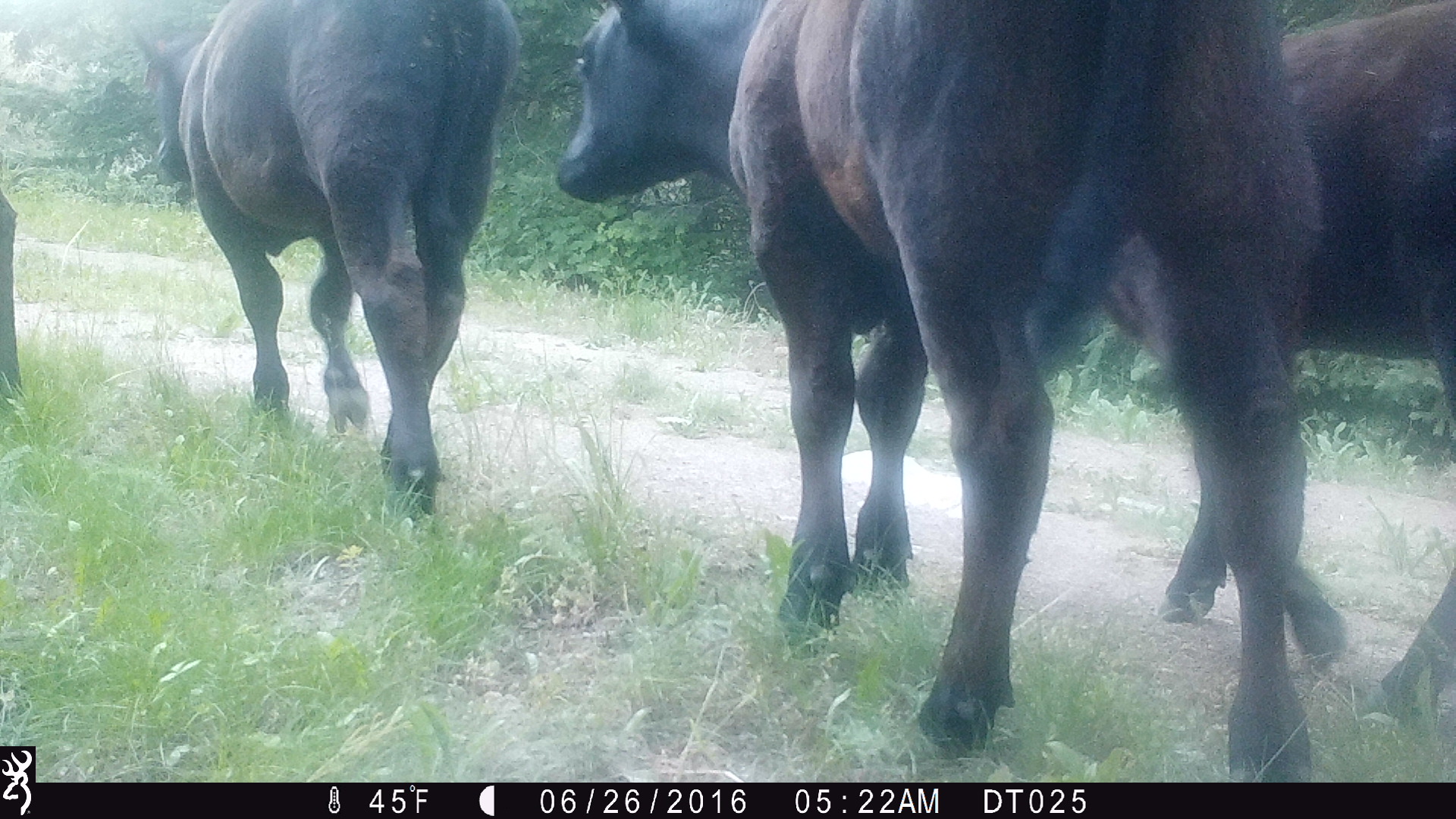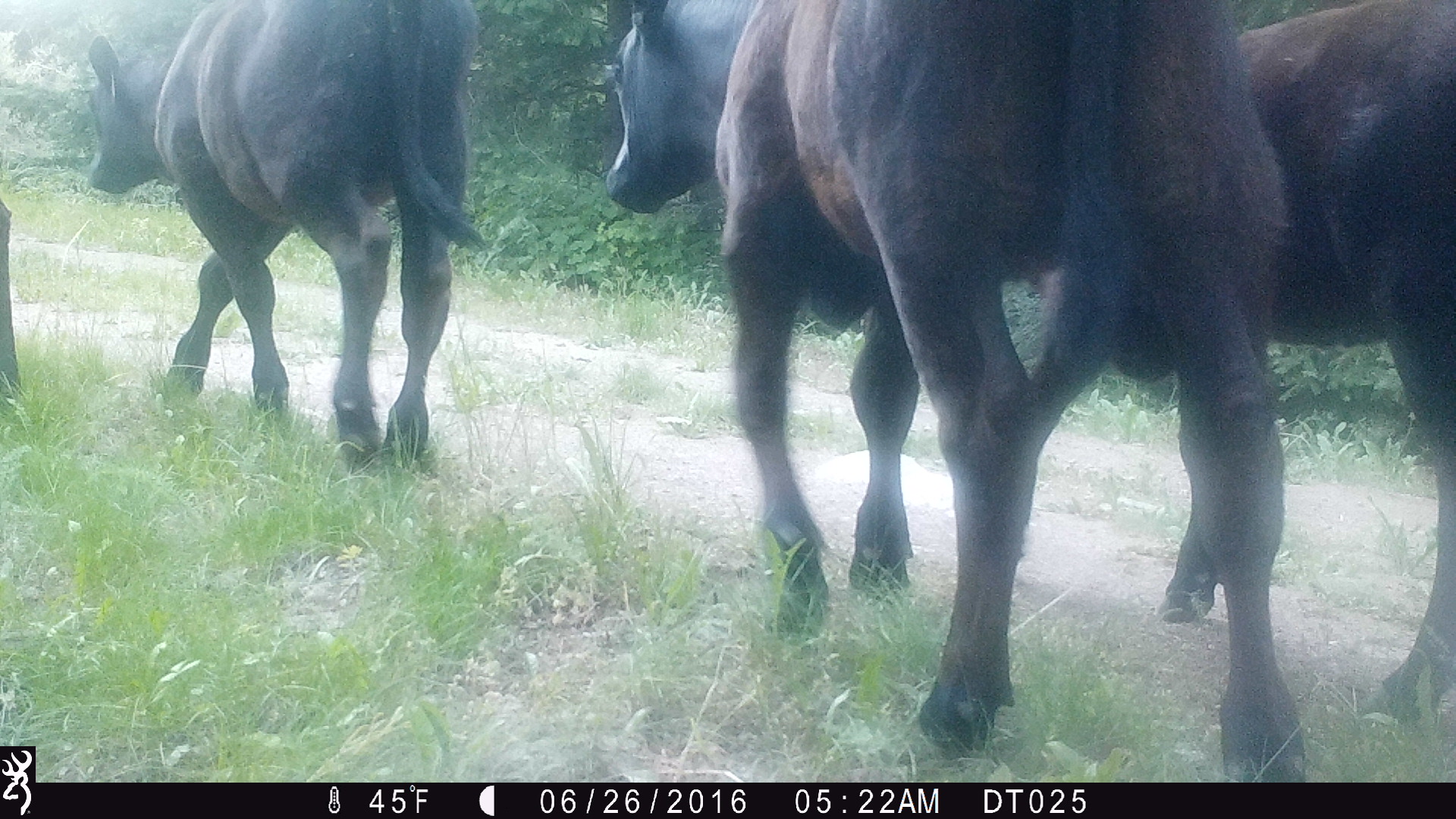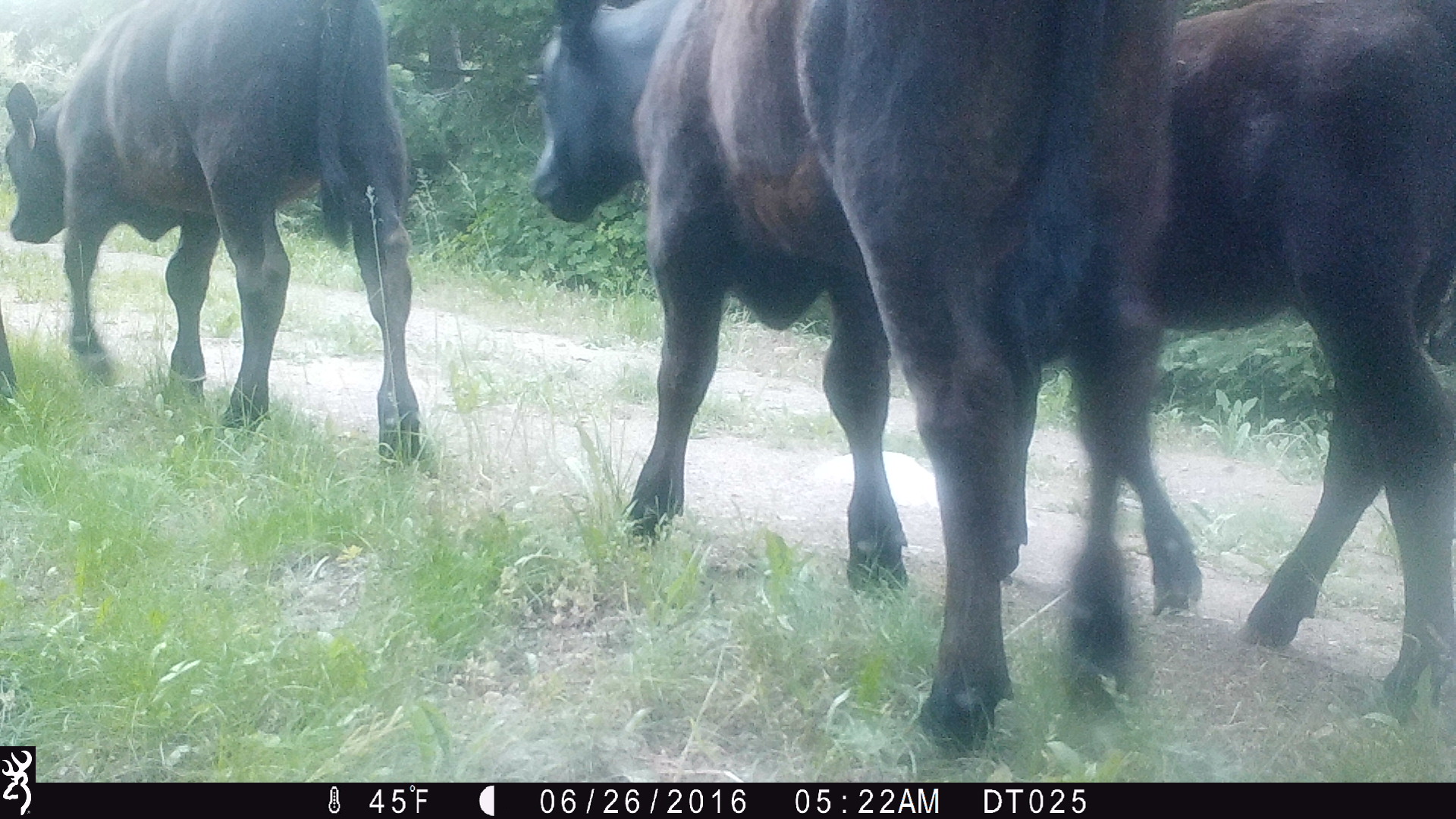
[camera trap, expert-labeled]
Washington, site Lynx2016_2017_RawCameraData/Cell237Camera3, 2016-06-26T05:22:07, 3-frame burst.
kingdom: Animalia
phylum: Chordata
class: Mammalia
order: Artiodactyla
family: Bovidae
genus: Bos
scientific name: Bos taurus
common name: domestic cattle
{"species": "domestic cattle (Bos taurus)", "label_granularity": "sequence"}